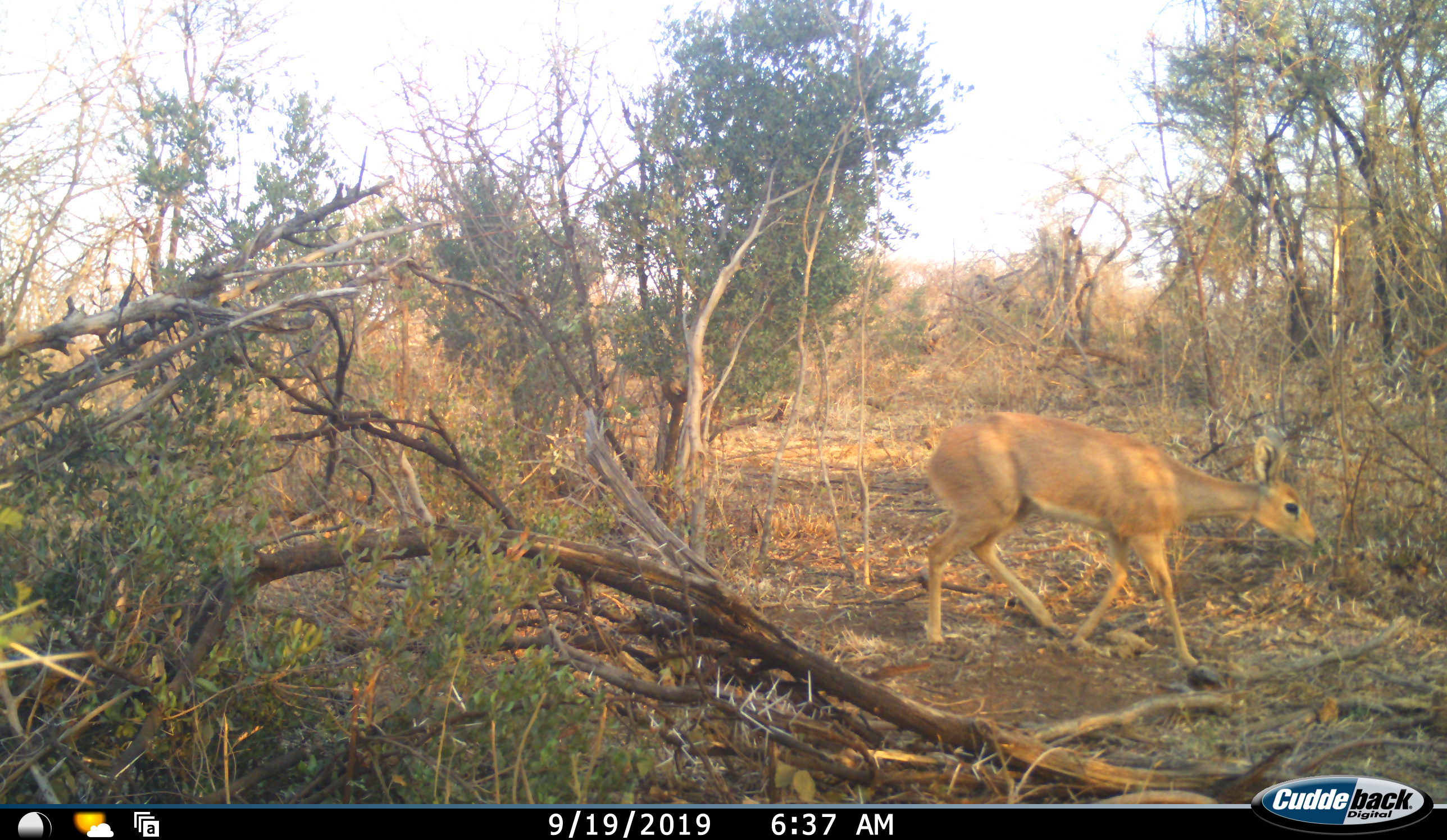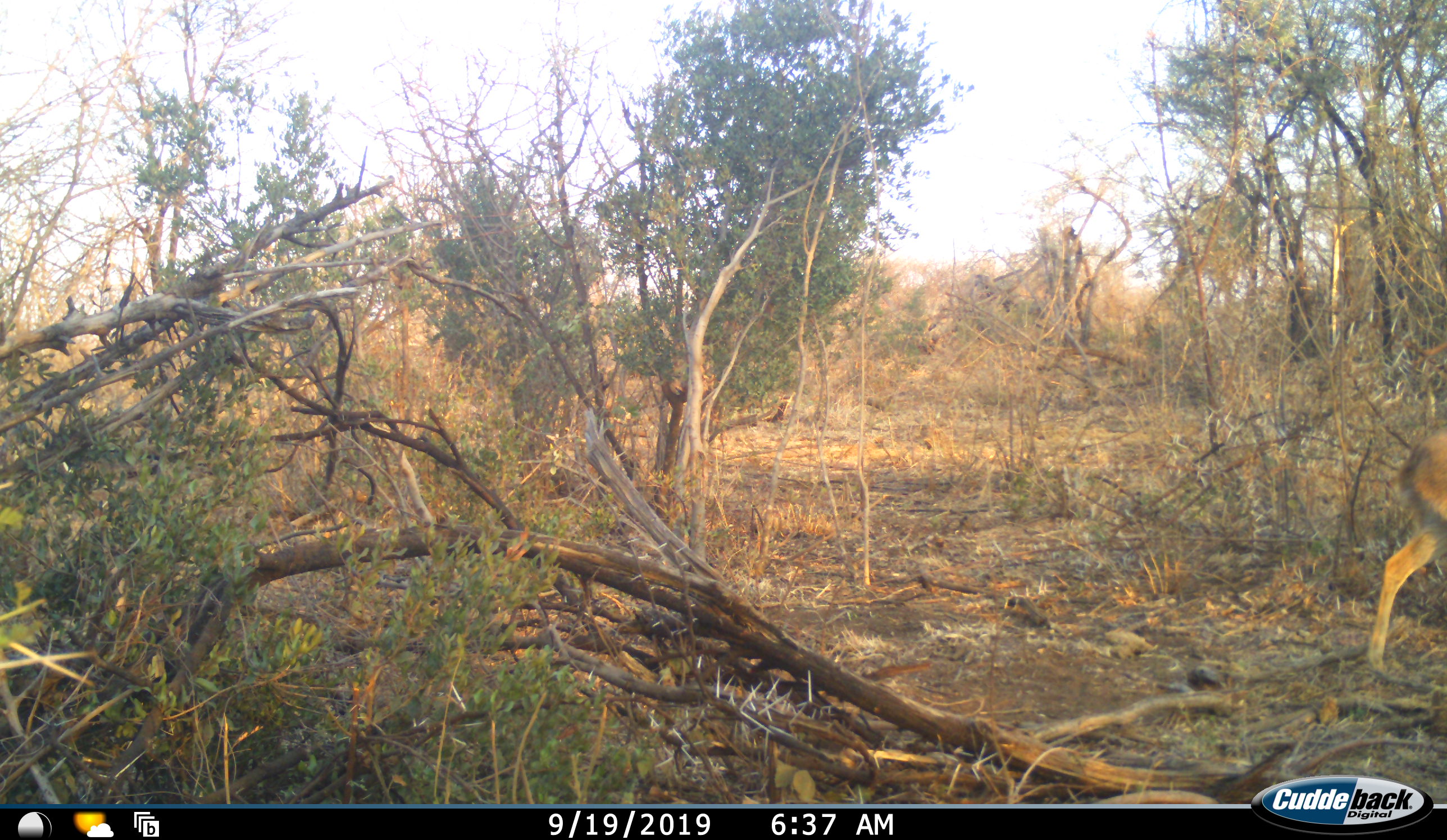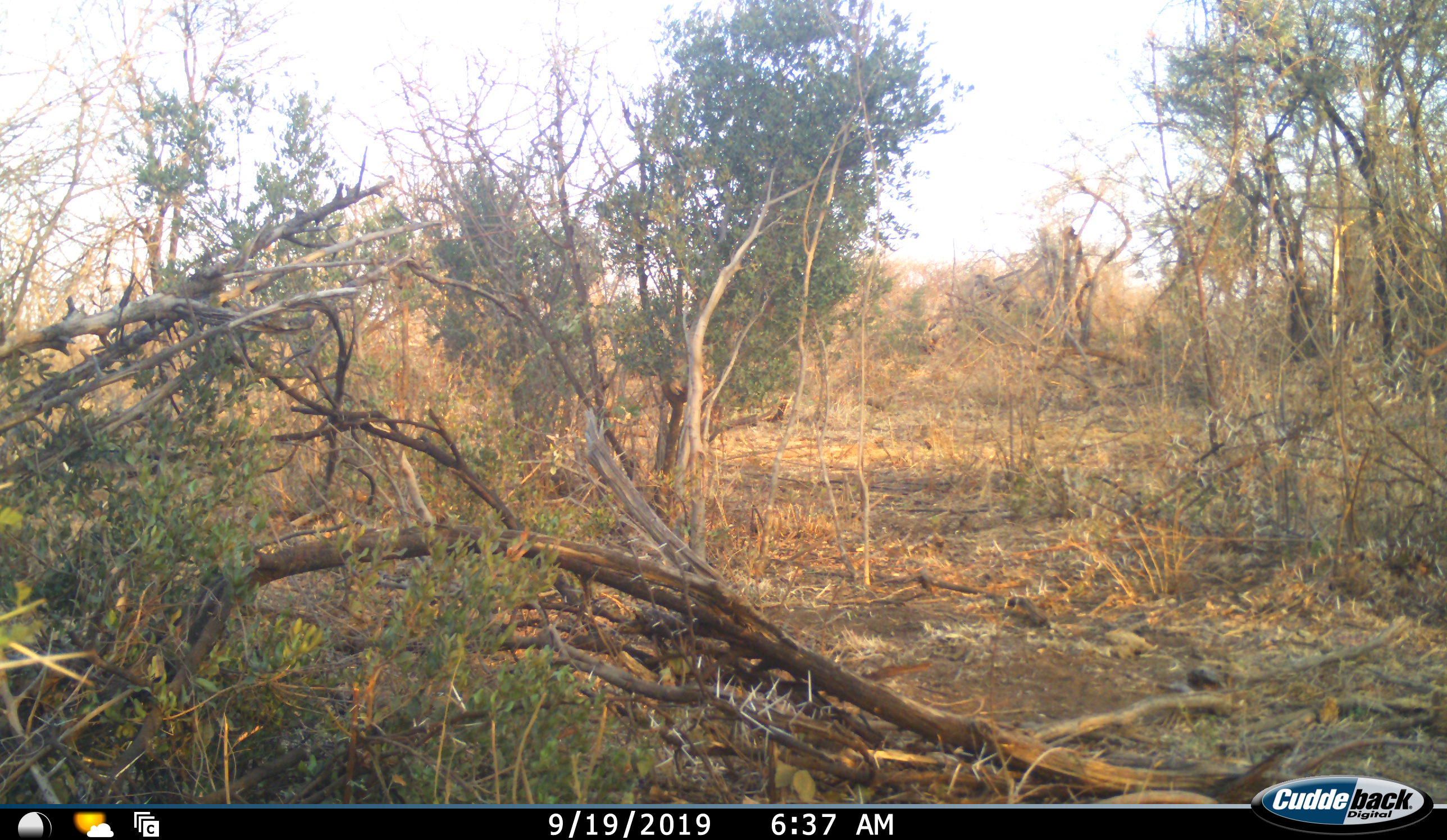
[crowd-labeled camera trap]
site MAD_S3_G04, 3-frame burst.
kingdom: Animalia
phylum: Chordata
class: Mammalia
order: Artiodactyla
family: Bovidae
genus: Aepyceros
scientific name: Aepyceros melampus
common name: impala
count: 1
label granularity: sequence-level